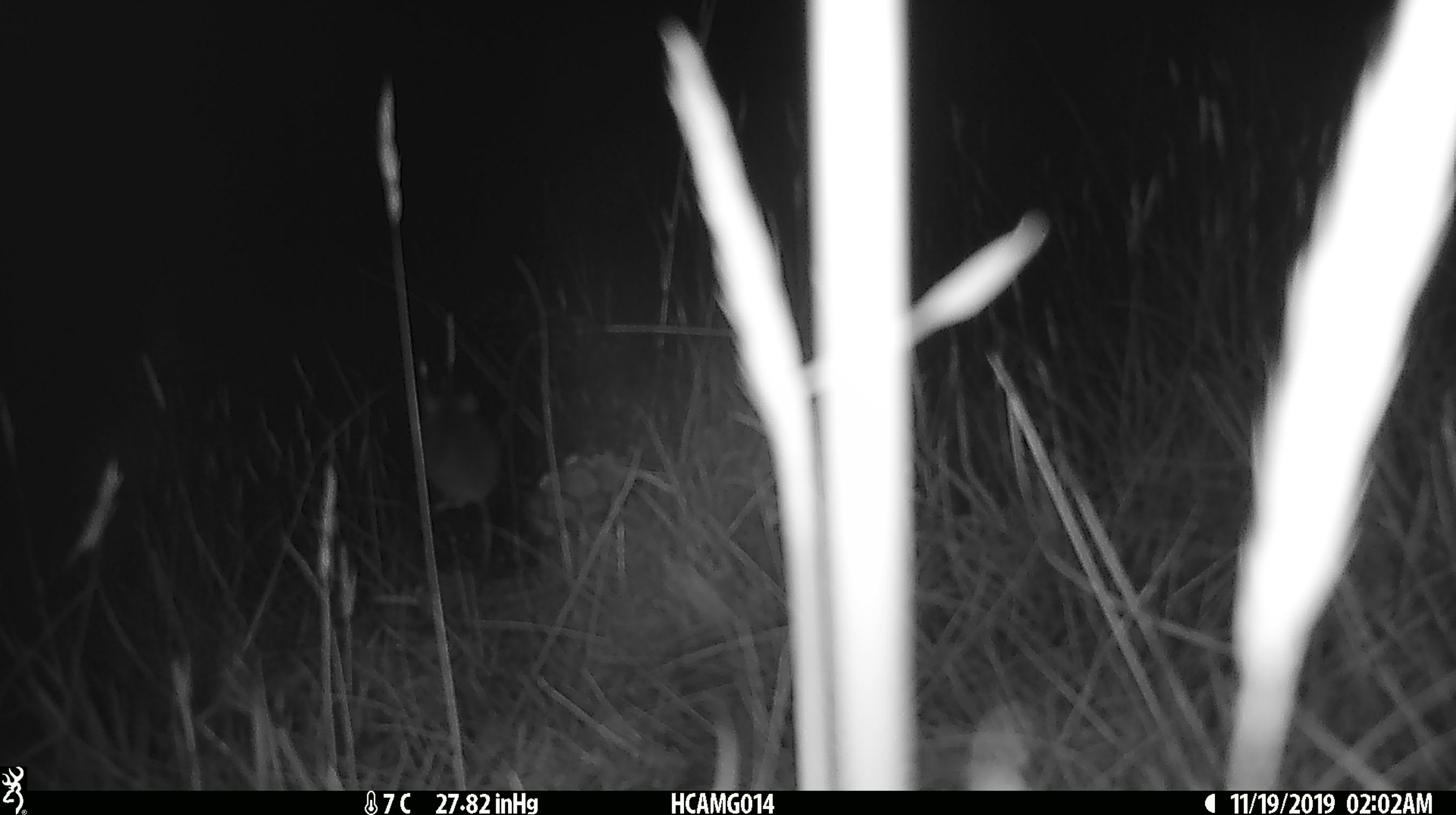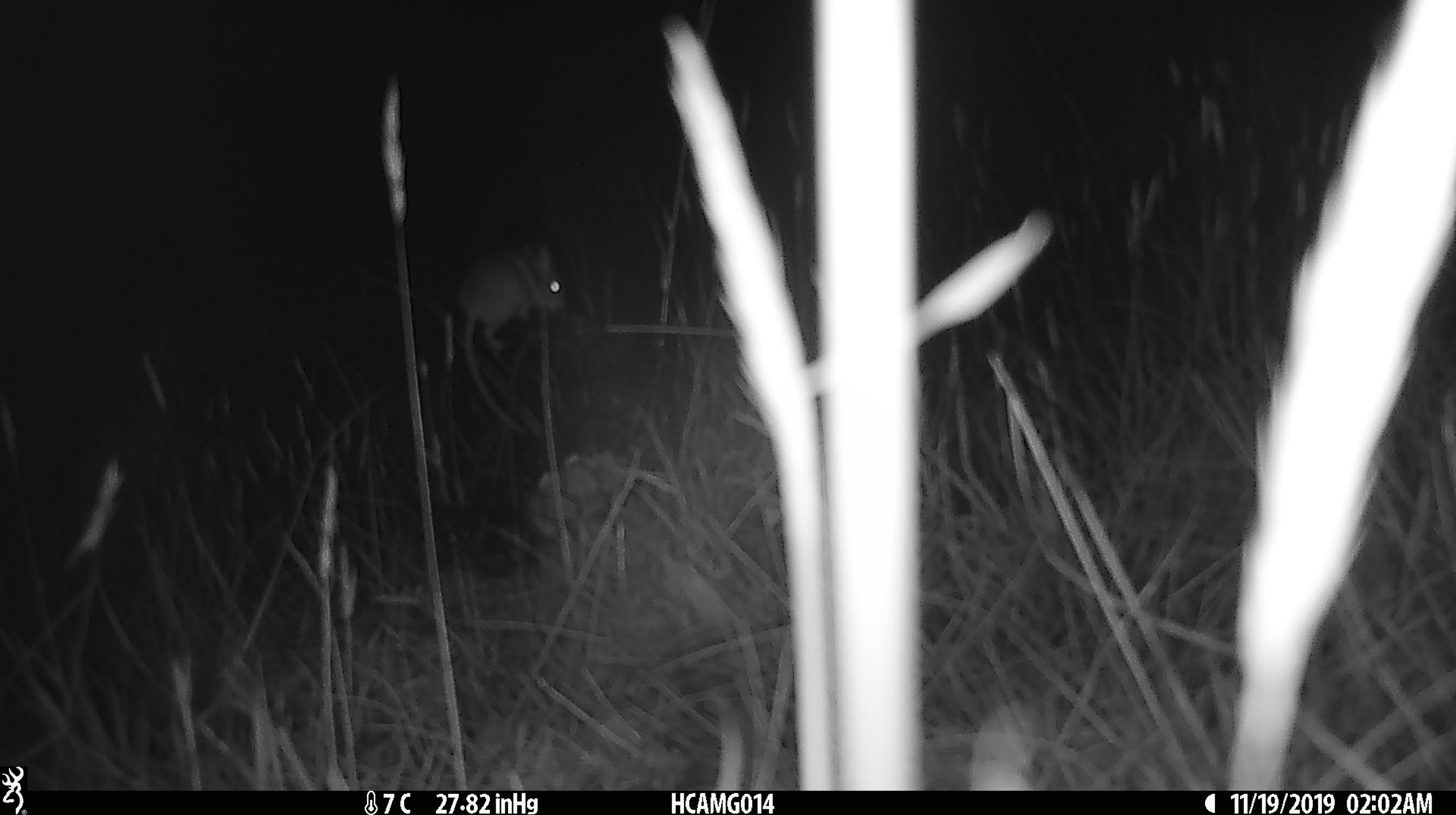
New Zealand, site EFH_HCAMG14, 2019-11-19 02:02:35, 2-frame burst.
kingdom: Animalia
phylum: Chordata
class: Mammalia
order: Rodentia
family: Muridae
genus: Mus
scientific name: Mus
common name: mouse